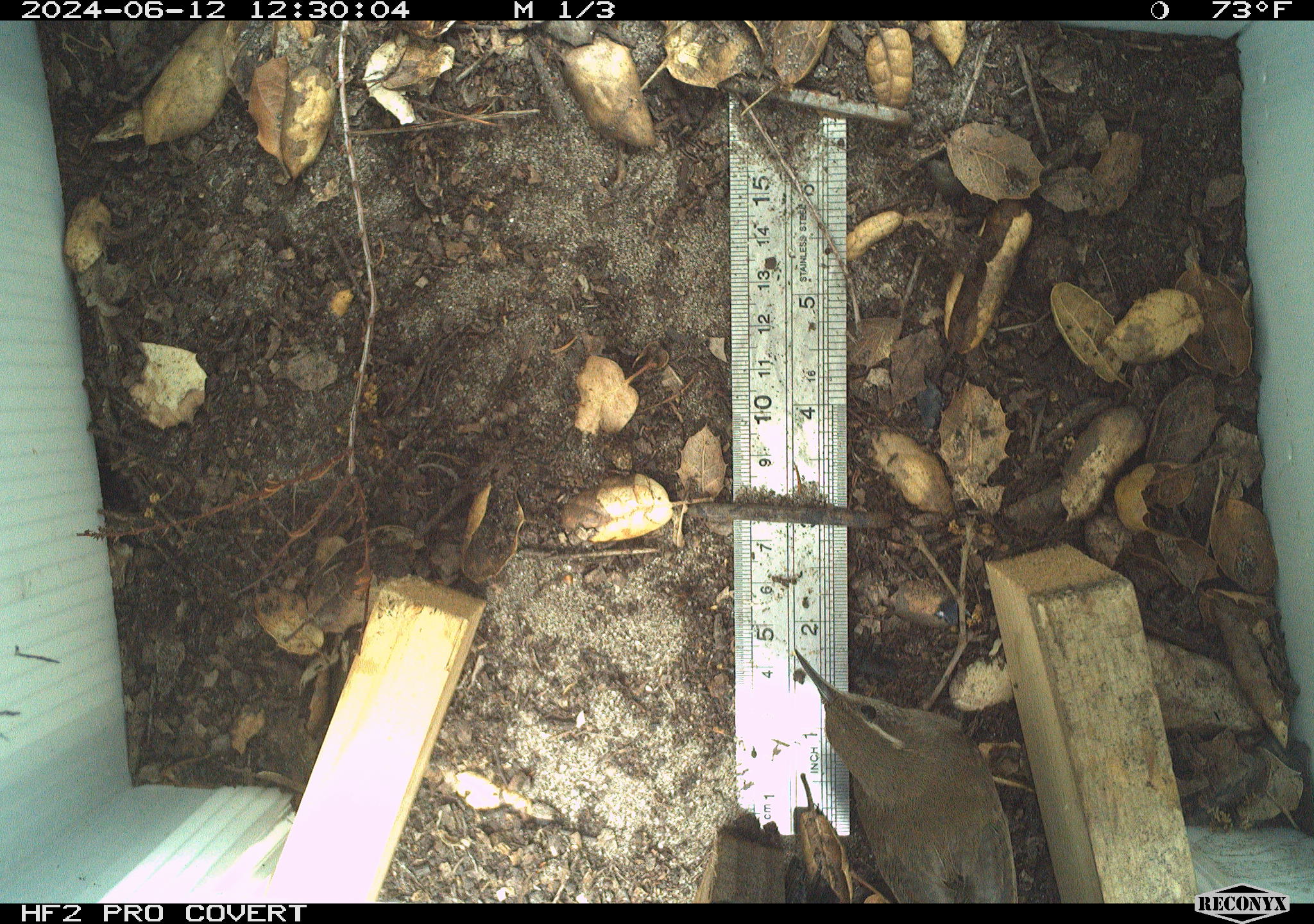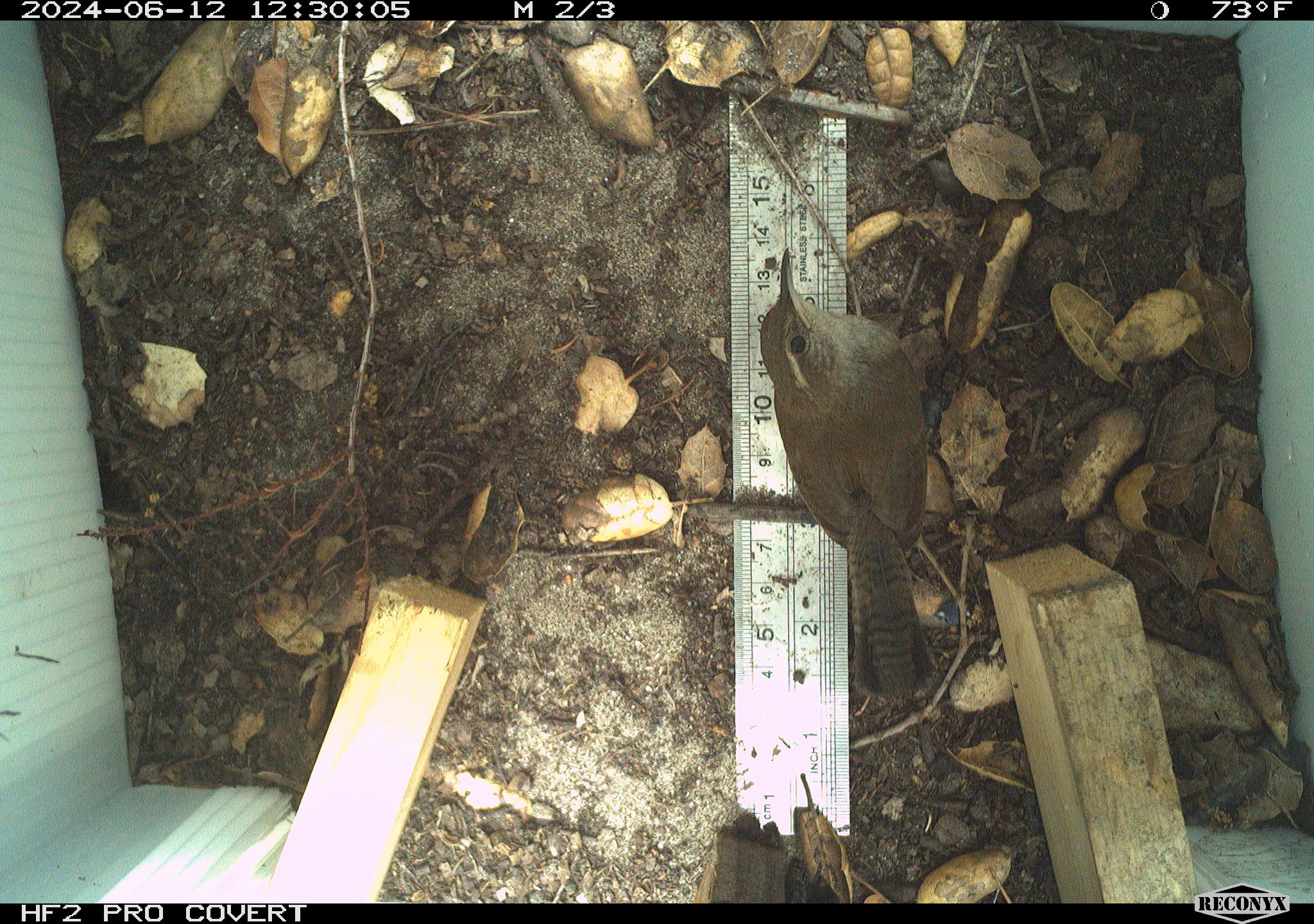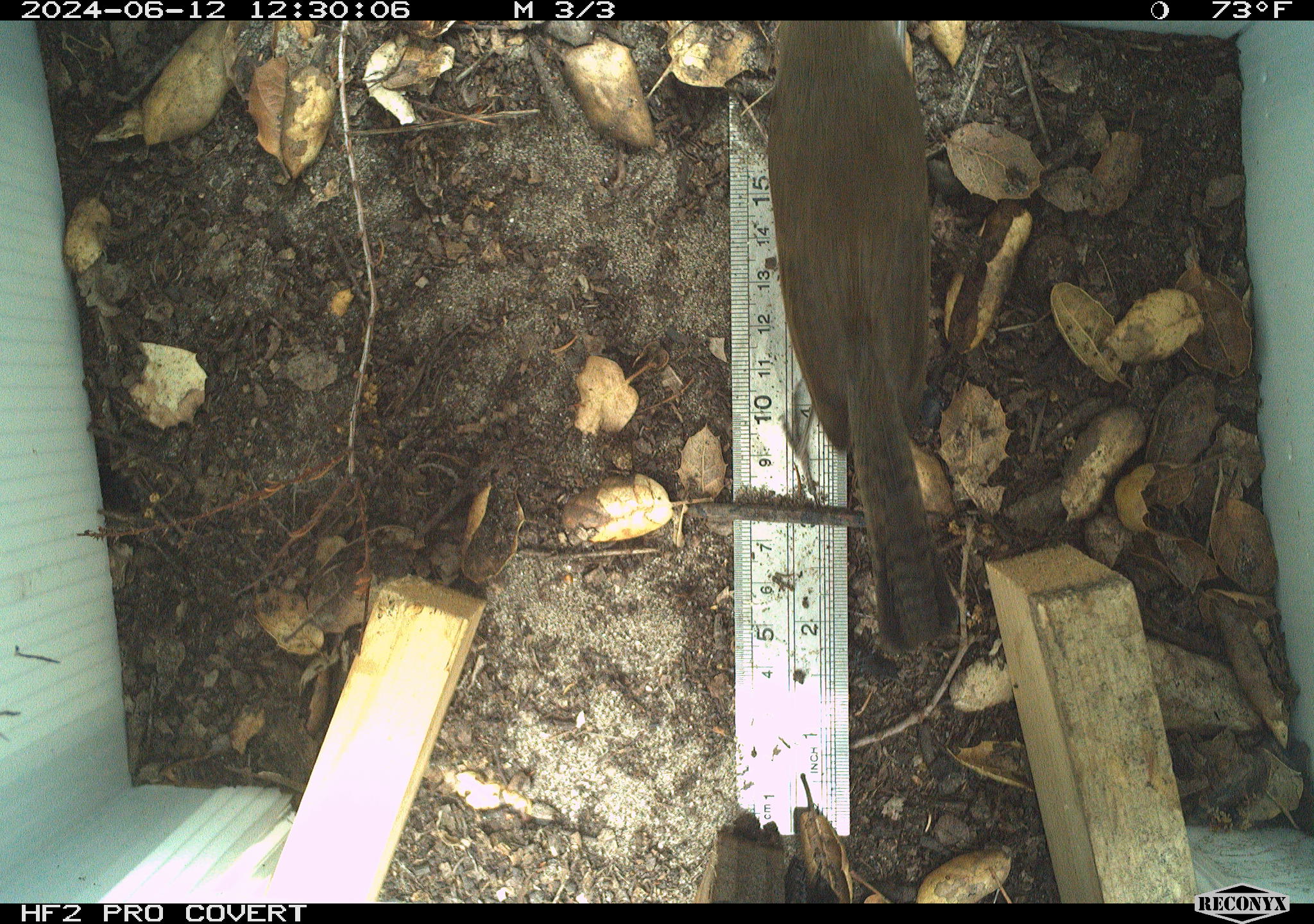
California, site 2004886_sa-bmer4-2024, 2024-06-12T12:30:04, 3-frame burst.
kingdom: Animalia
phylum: Chordata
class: Aves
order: Passeriformes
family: Troglodytidae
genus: Thryomanes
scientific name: Thryomanes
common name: wren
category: thryomanes species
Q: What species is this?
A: Thryomanes species (wren) (Thryomanes).